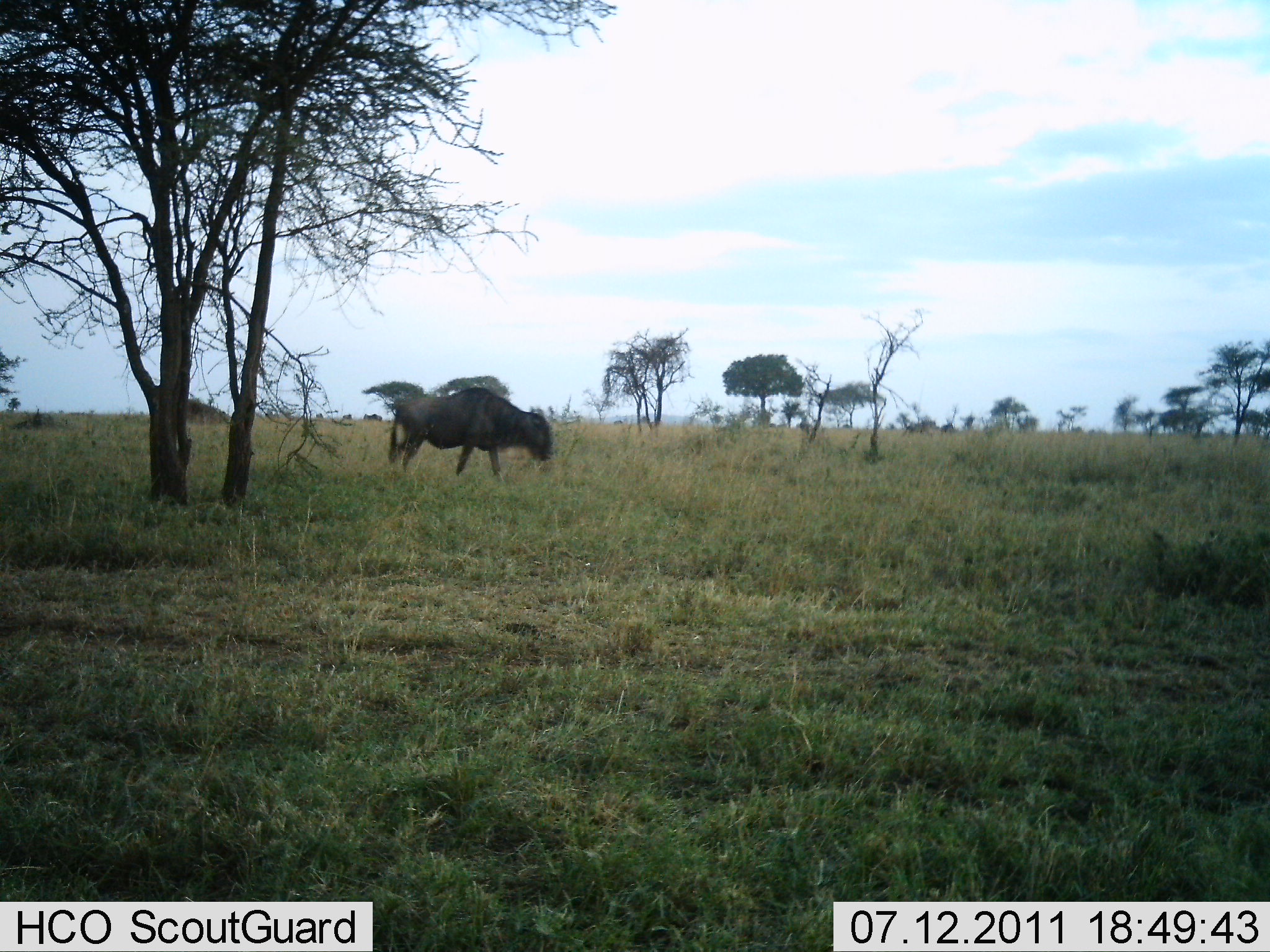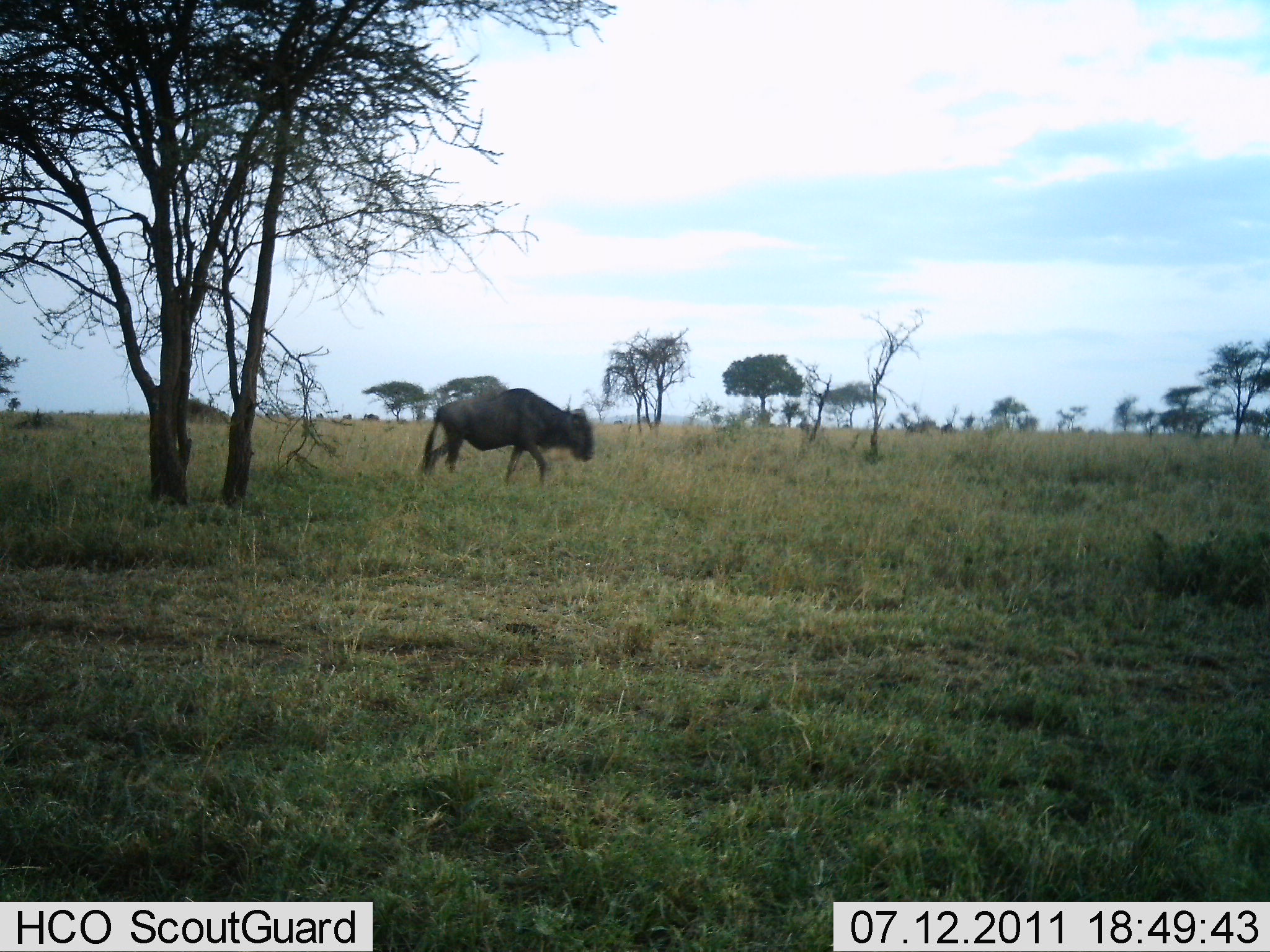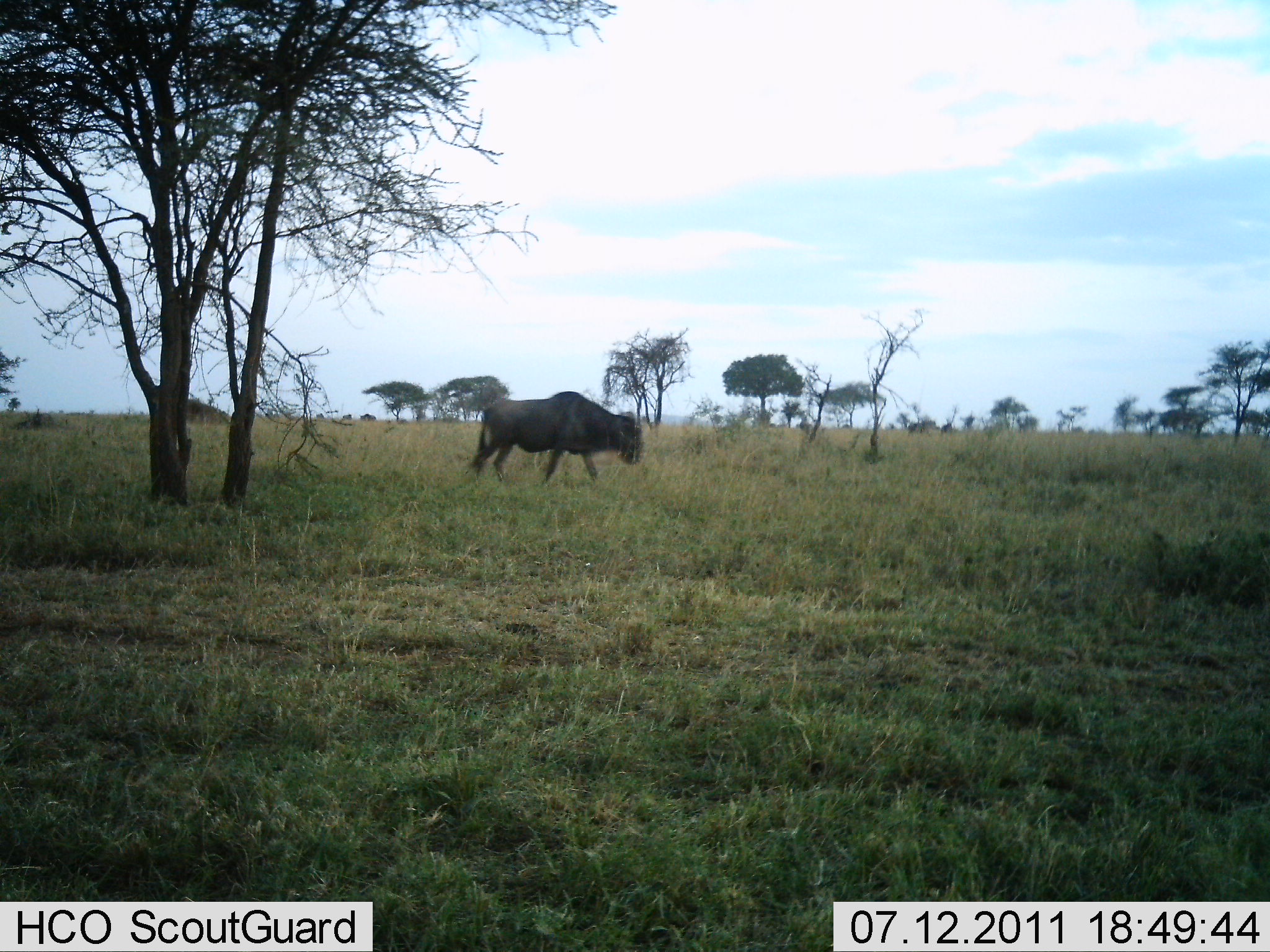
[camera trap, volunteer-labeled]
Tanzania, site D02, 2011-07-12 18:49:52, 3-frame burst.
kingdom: Animalia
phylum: Chordata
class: Mammalia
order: Artiodactyla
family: Bovidae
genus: Connochaetes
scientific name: Connochaetes taurinus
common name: blue wildebeest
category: wildebeest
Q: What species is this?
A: Wildebeest (blue wildebeest) (Connochaetes taurinus).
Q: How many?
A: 1.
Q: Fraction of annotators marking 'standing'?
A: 0%.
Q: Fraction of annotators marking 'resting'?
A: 0%.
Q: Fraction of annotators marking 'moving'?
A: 90%.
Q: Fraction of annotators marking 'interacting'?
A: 0%.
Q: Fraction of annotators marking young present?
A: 0%.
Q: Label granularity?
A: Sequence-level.